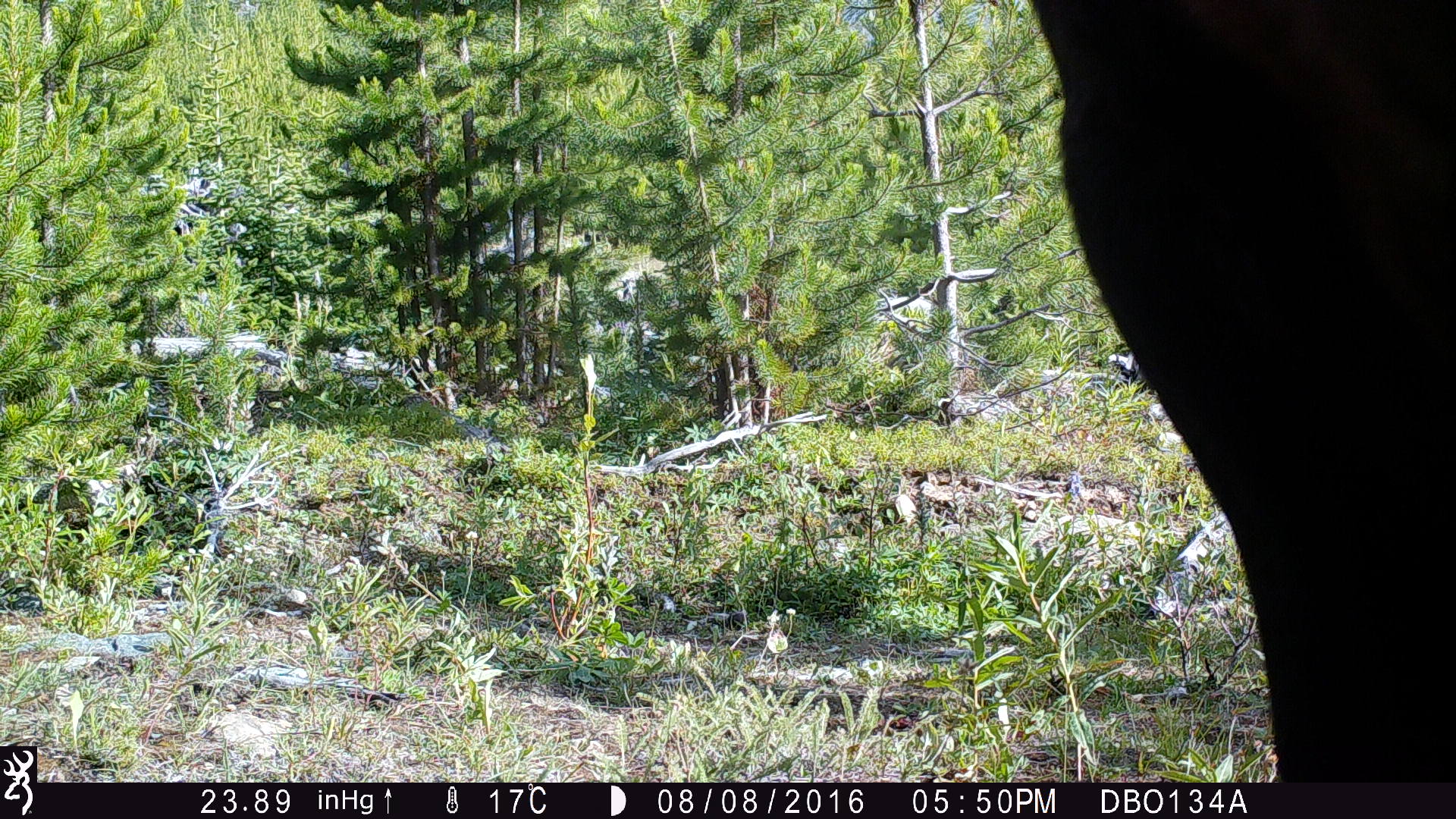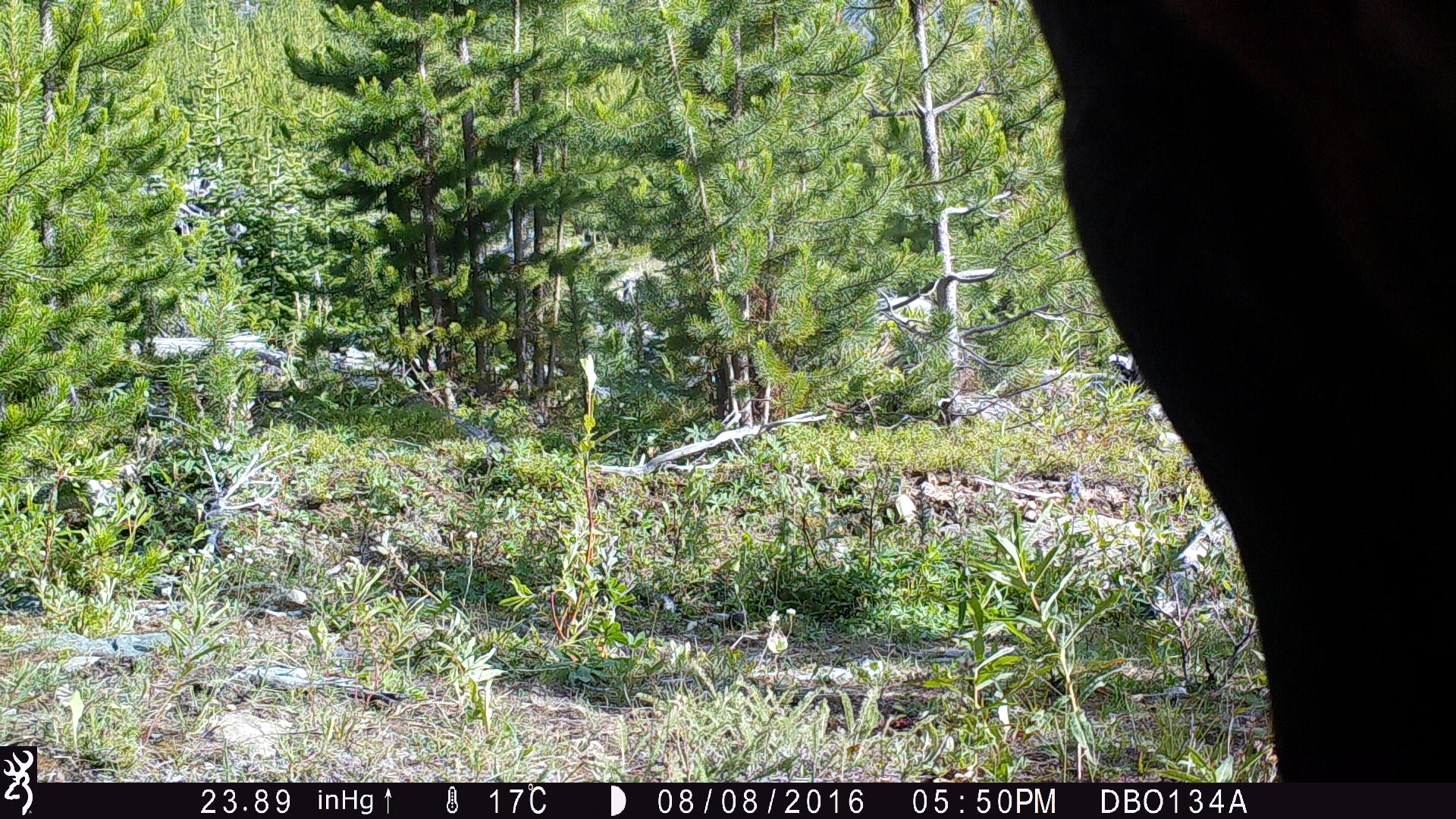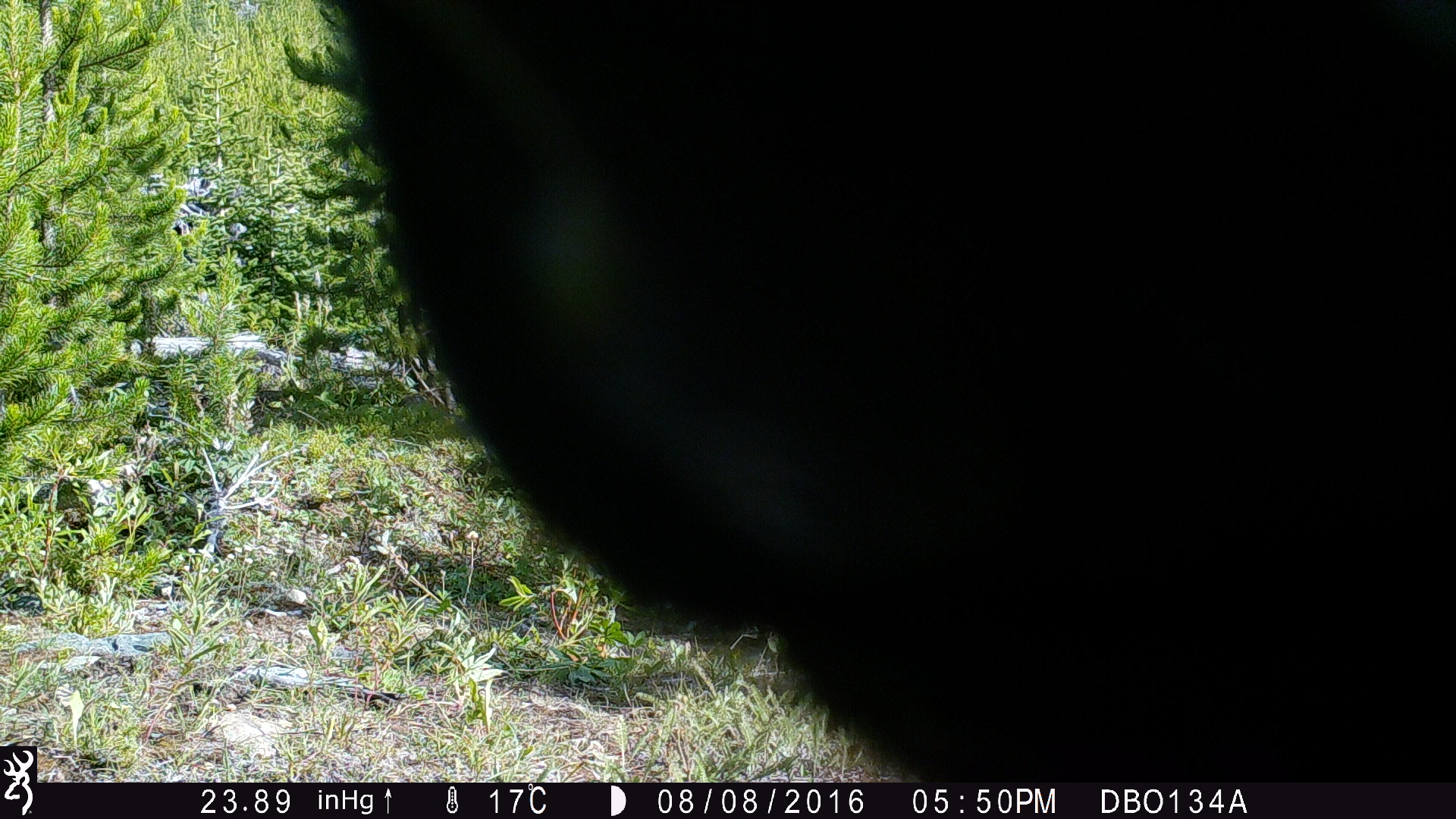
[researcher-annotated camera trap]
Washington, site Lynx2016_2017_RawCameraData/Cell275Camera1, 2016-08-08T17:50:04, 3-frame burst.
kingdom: Animalia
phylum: Chordata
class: Mammalia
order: Artiodactyla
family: Bovidae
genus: Bos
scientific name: Bos taurus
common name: domestic cattle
Domestic cattle (Bos taurus). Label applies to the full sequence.